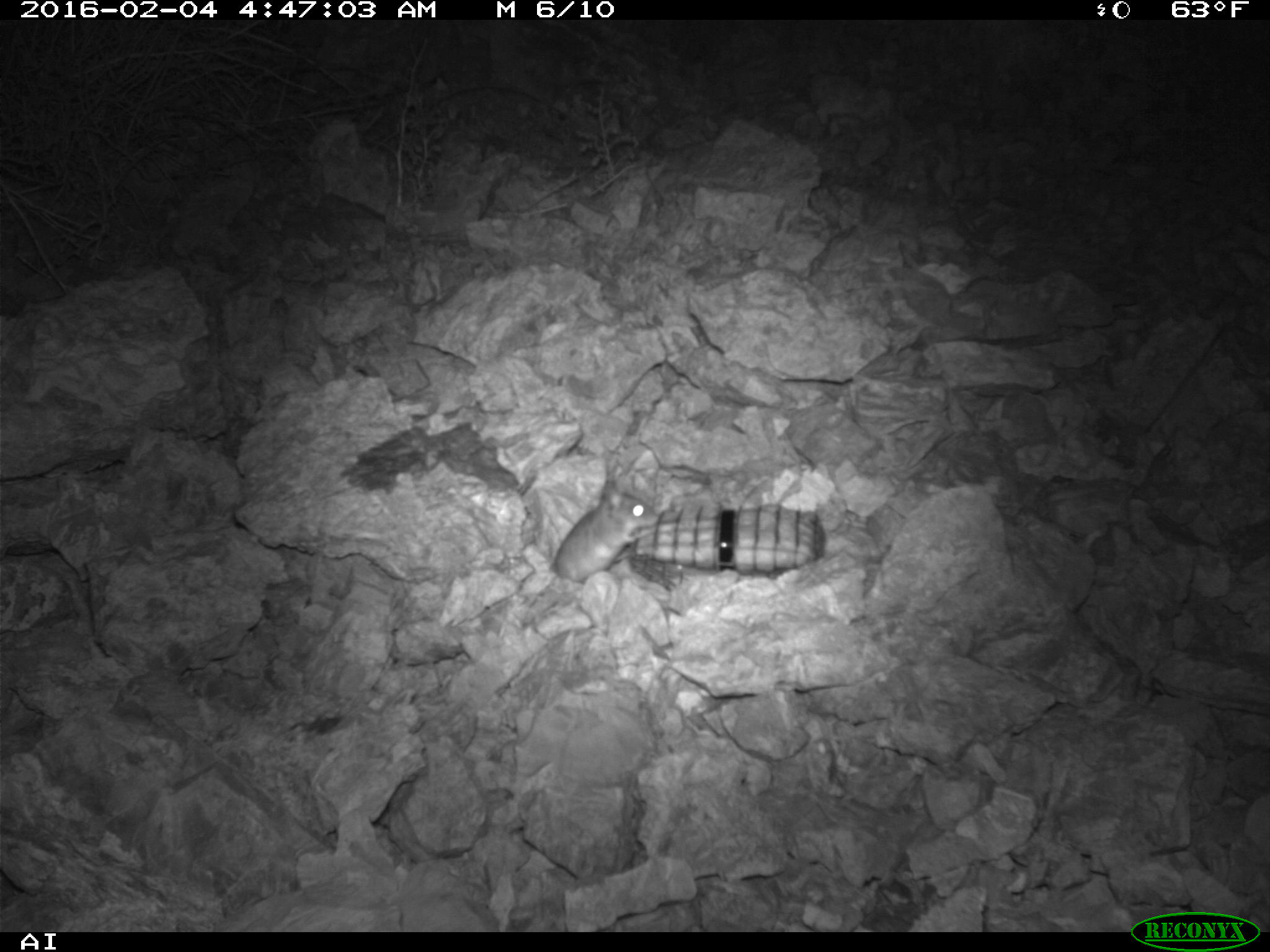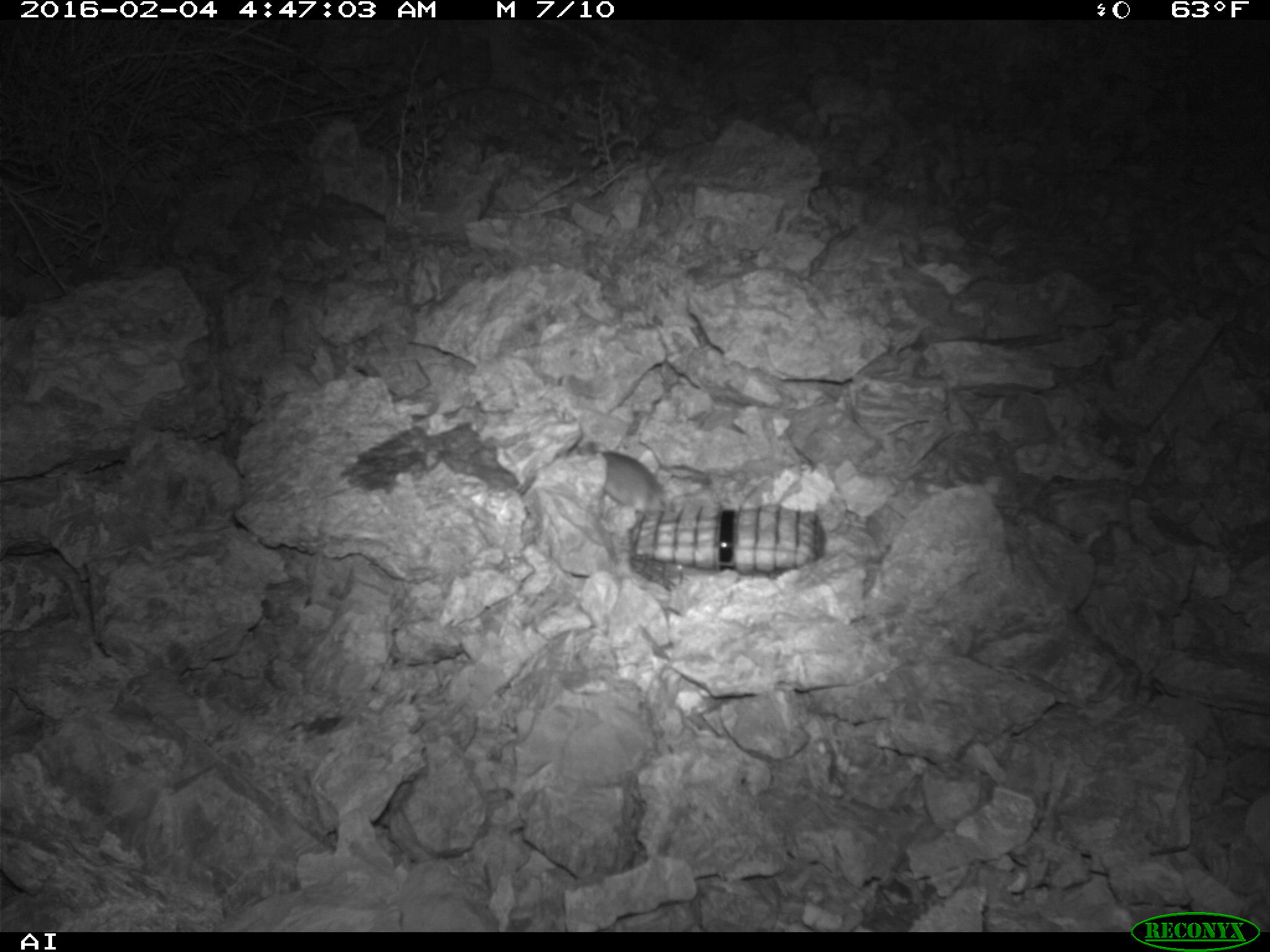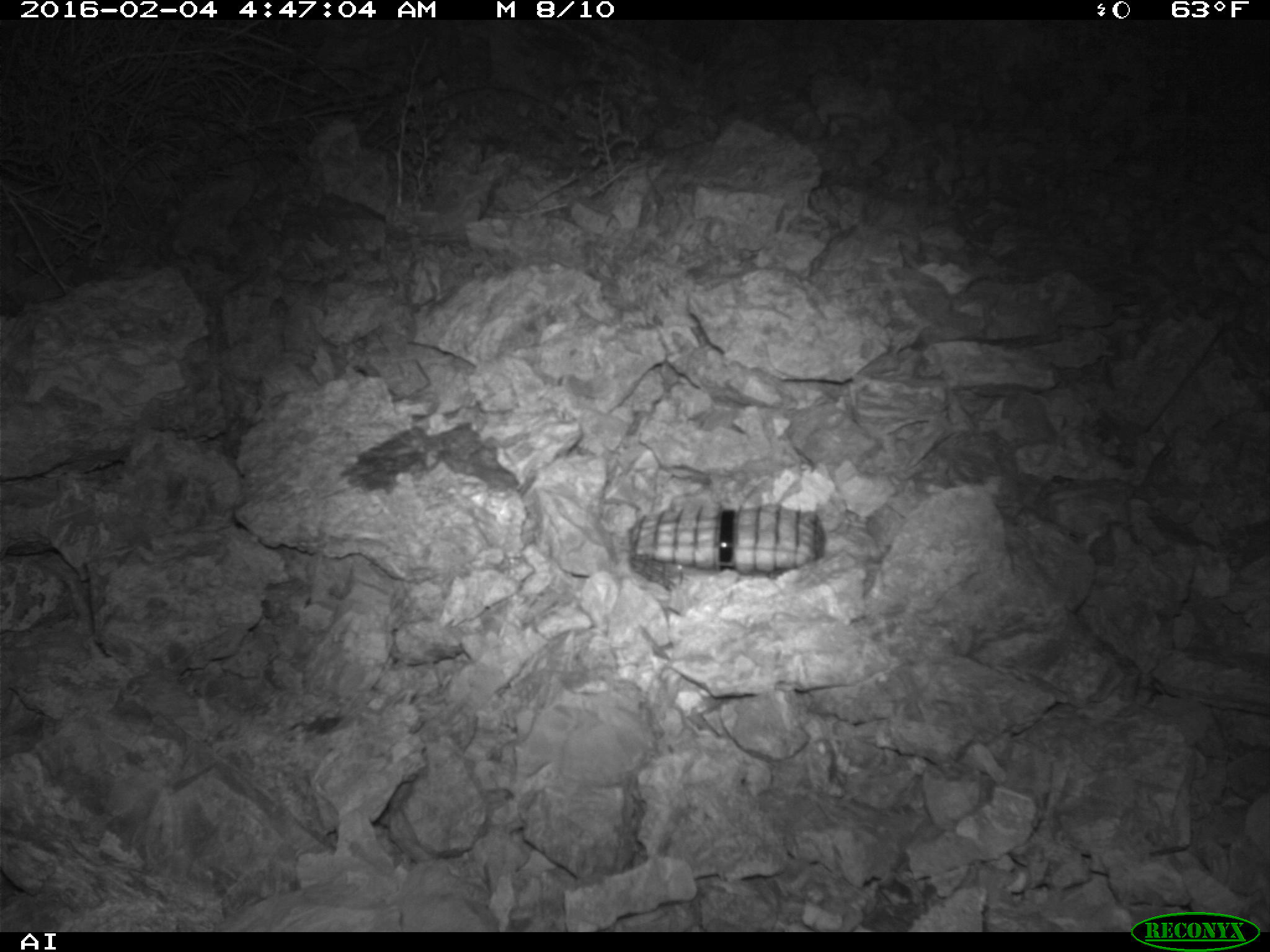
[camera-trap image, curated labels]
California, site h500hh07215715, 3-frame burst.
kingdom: Animalia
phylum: Chordata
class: Mammalia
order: Rodentia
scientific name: Rodentia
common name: rodent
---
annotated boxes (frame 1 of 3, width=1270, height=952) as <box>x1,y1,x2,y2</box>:
rodent: <box>551,475,658,584</box>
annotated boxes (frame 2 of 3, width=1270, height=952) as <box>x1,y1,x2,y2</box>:
rodent: <box>567,439,670,515</box>